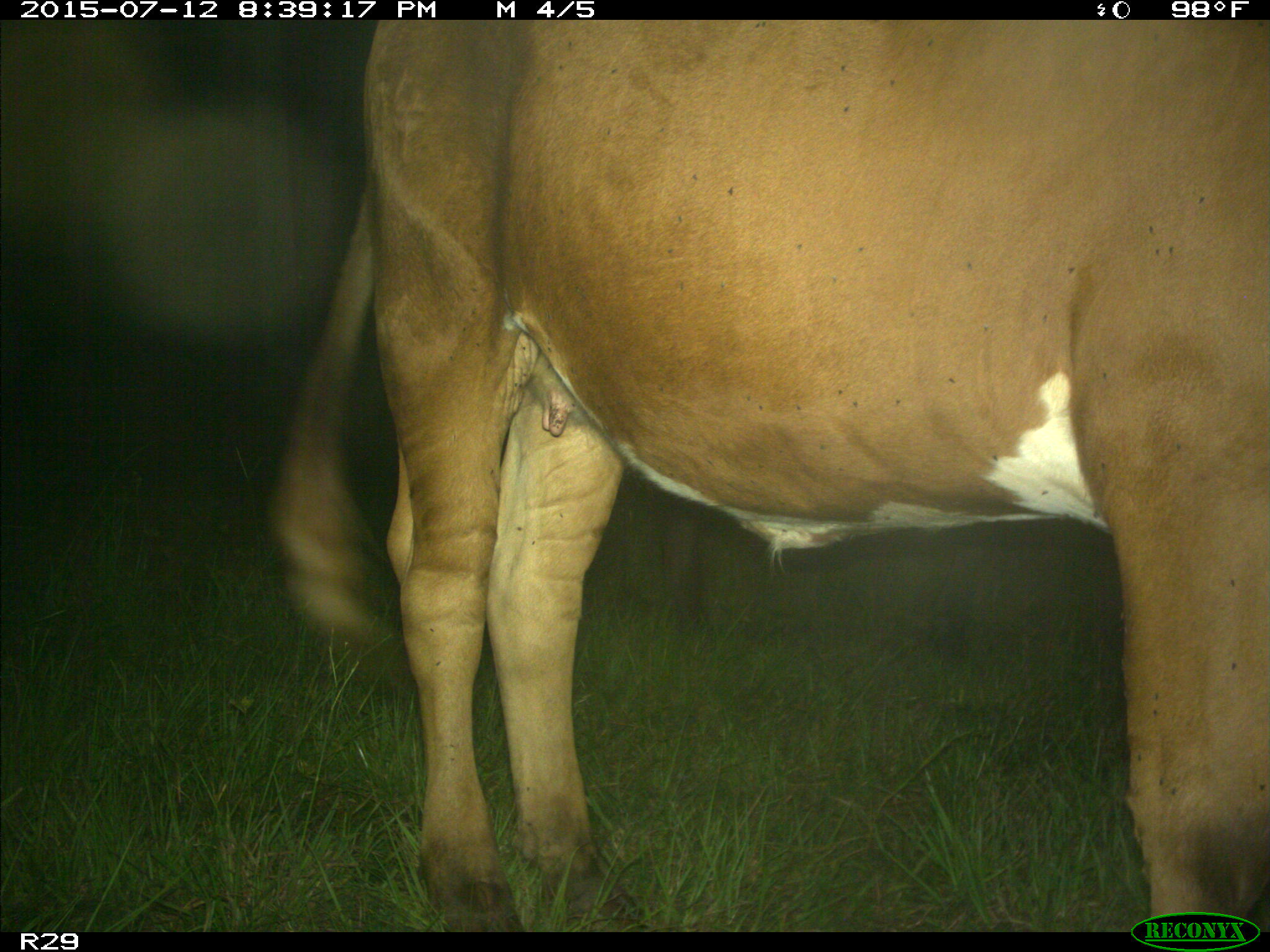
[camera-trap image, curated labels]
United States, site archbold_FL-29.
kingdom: Animalia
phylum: Chordata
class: Mammalia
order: Artiodactyla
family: Bovidae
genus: Bos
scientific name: Bos taurus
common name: domestic cow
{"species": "Bos taurus (domestic cow)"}